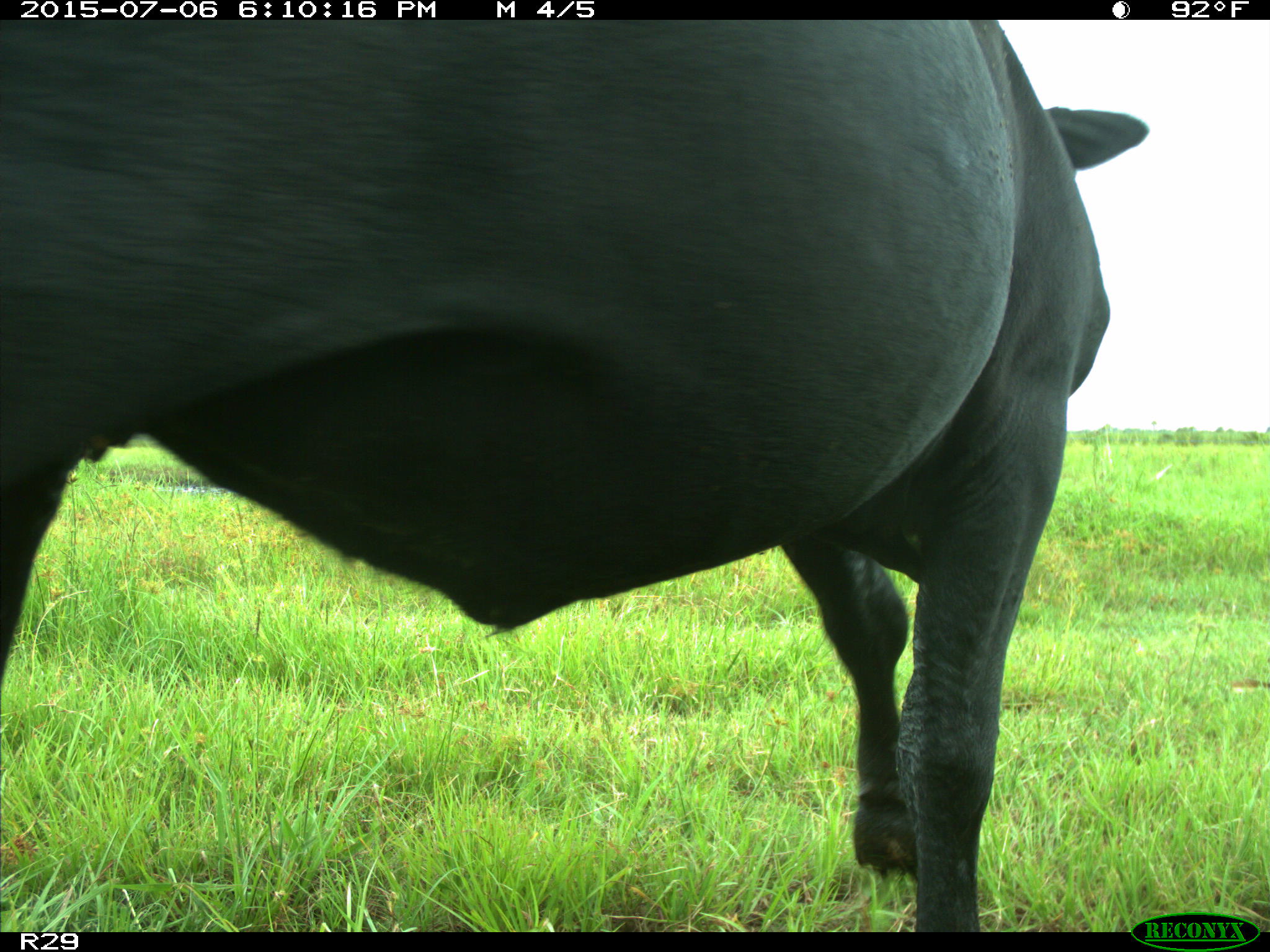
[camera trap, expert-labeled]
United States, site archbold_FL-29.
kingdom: Animalia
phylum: Chordata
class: Mammalia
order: Artiodactyla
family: Bovidae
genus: Bos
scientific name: Bos taurus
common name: domestic cow